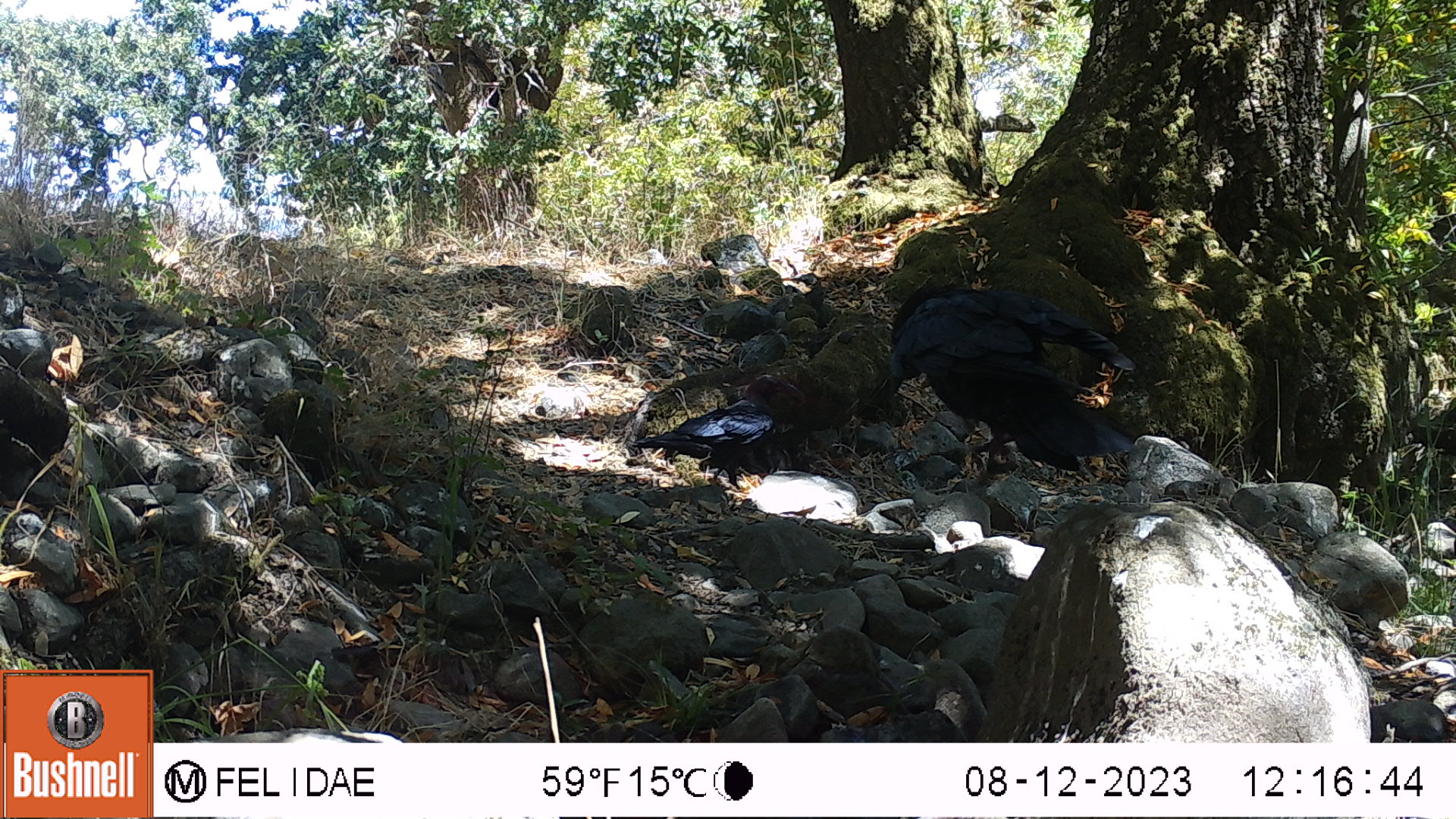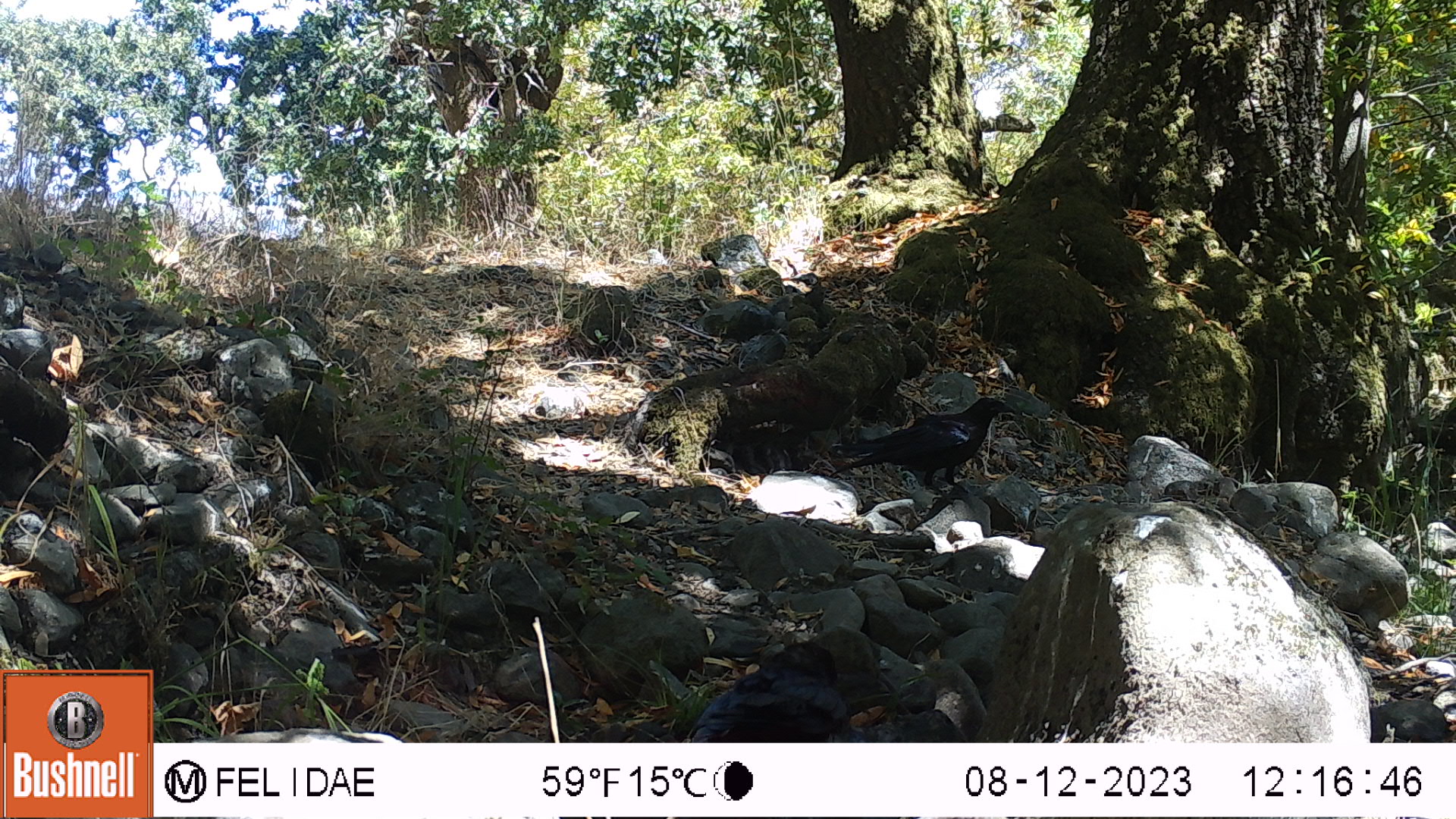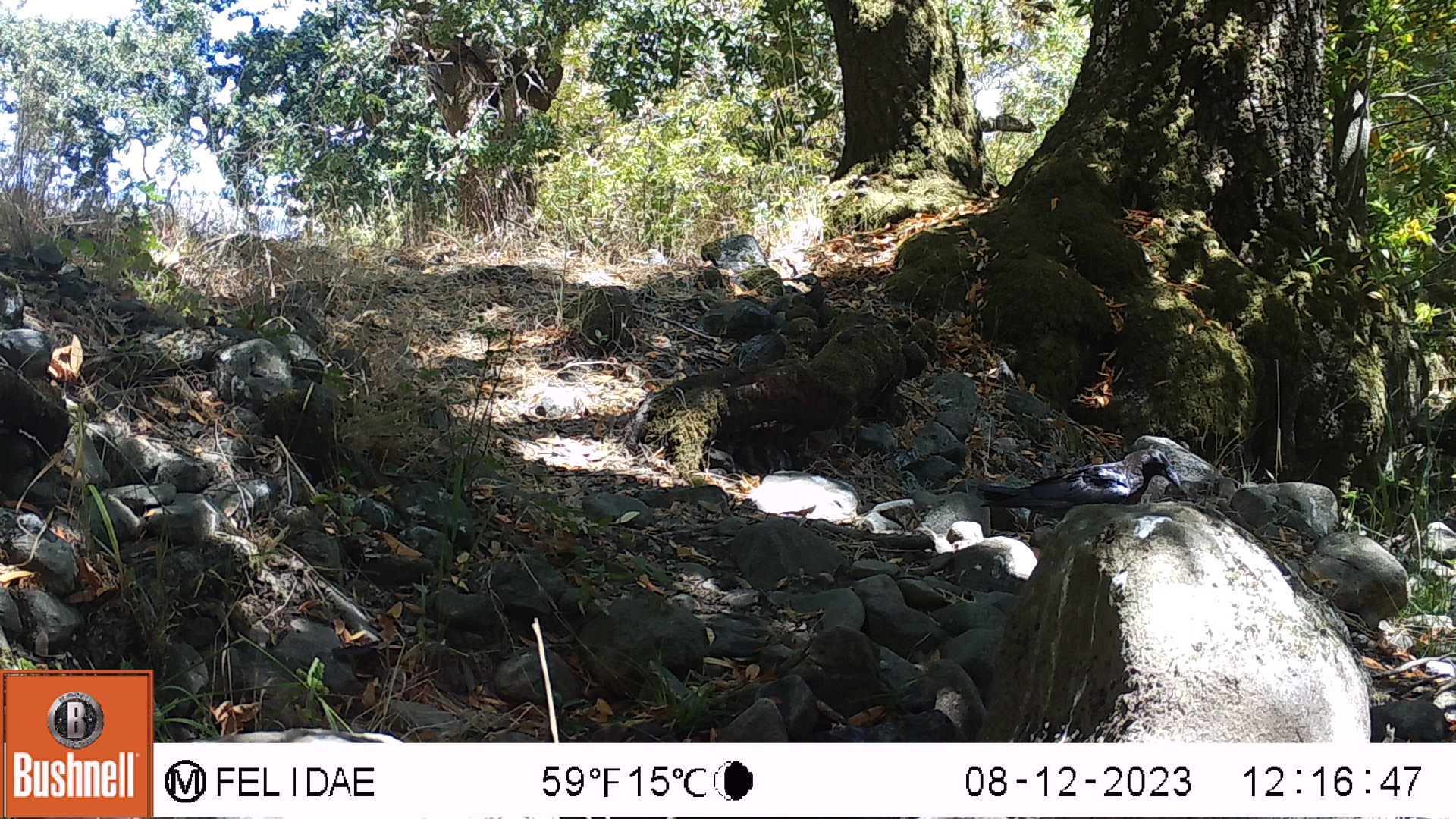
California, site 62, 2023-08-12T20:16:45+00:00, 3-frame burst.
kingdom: Animalia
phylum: Chordata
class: Aves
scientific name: Aves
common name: bird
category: unknown bird